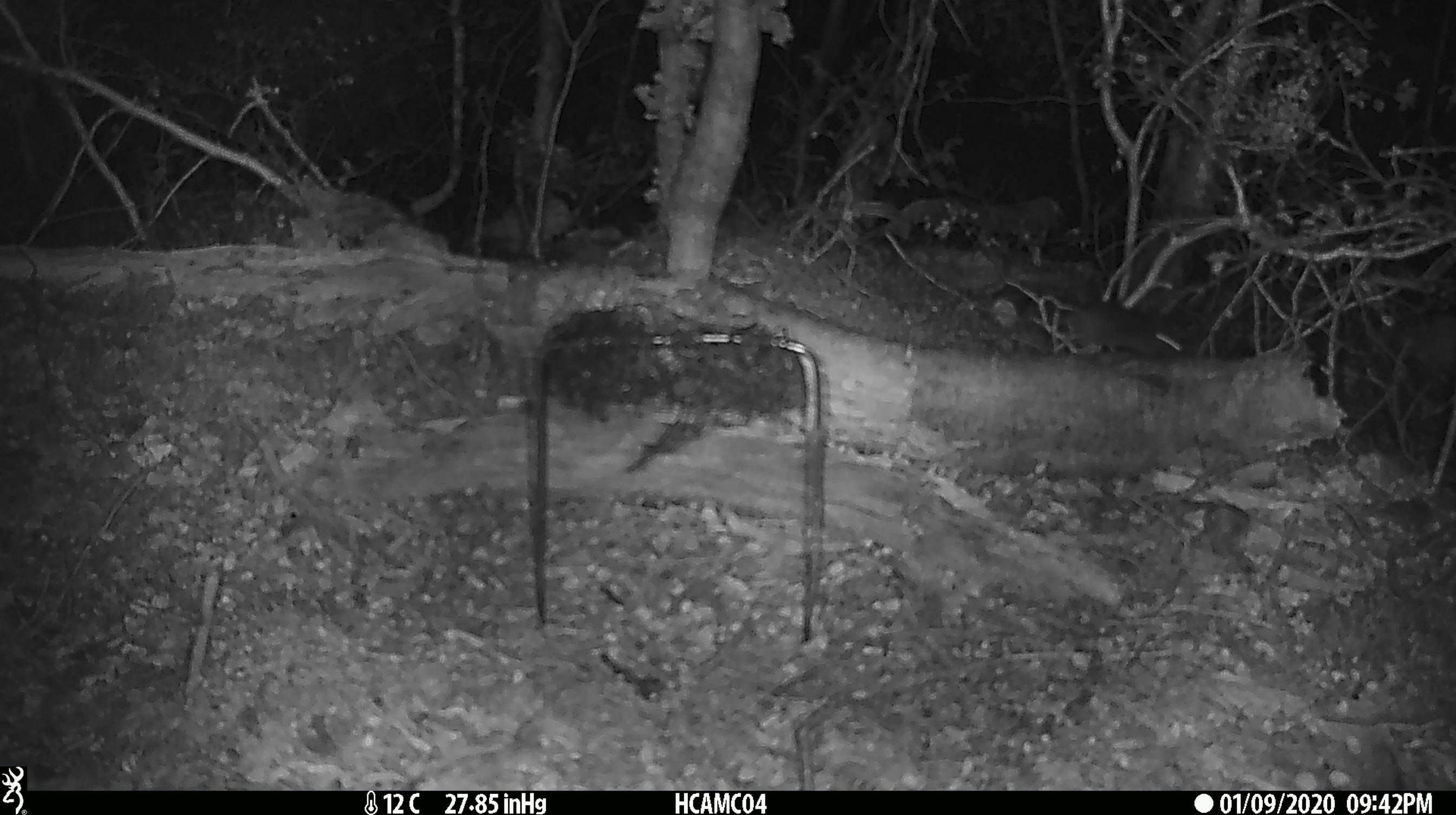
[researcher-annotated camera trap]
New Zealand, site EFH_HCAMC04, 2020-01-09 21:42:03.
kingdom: Animalia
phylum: Chordata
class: Mammalia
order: Rodentia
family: Muridae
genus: Mus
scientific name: Mus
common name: mouse